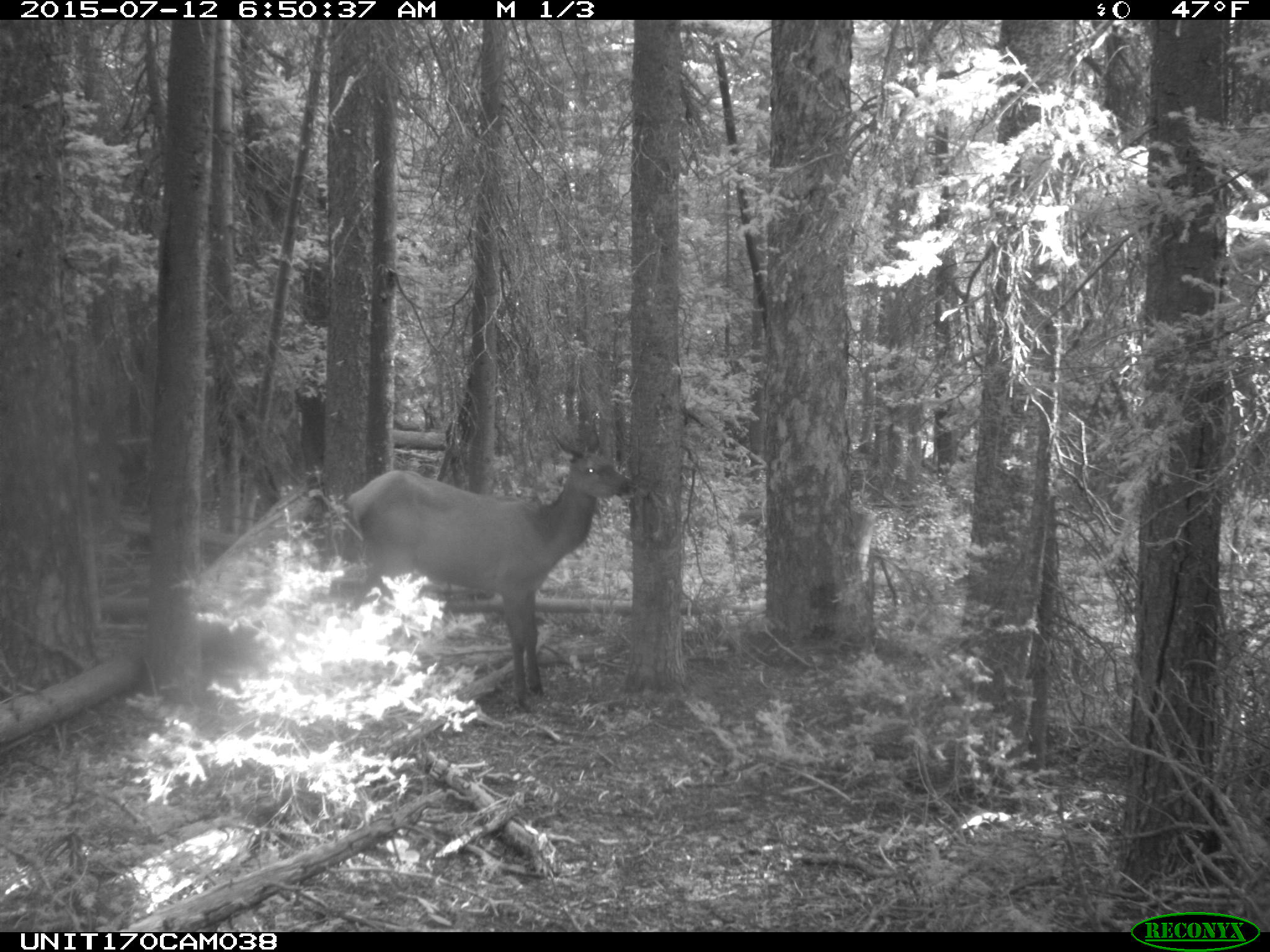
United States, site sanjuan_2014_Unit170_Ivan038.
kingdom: Animalia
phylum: Chordata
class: Mammalia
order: Artiodactyla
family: Cervidae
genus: Cervus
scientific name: Cervus elaphus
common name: red deer